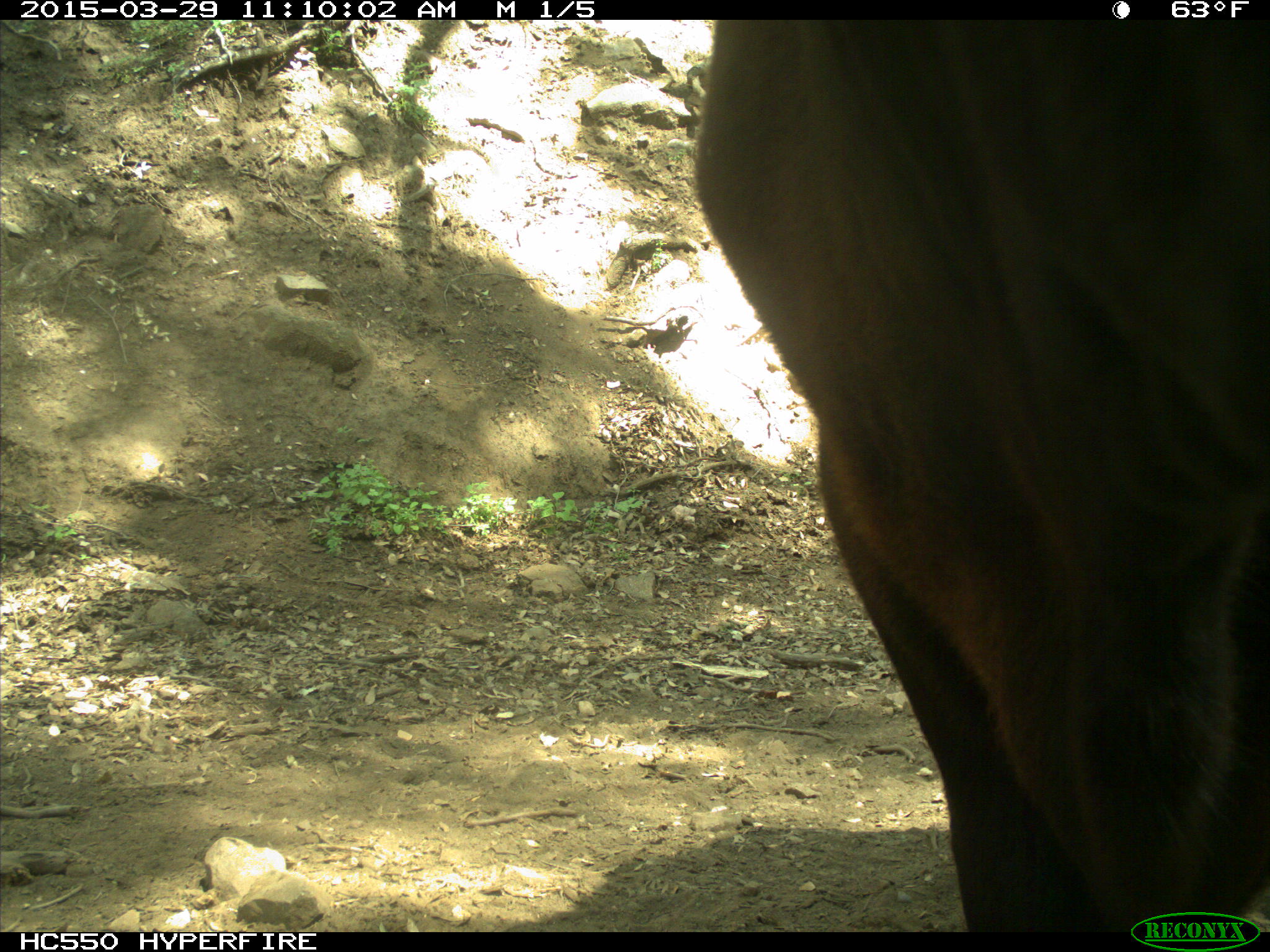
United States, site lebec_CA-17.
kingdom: Animalia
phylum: Chordata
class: Mammalia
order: Artiodactyla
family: Bovidae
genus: Bos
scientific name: Bos taurus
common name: domestic cow